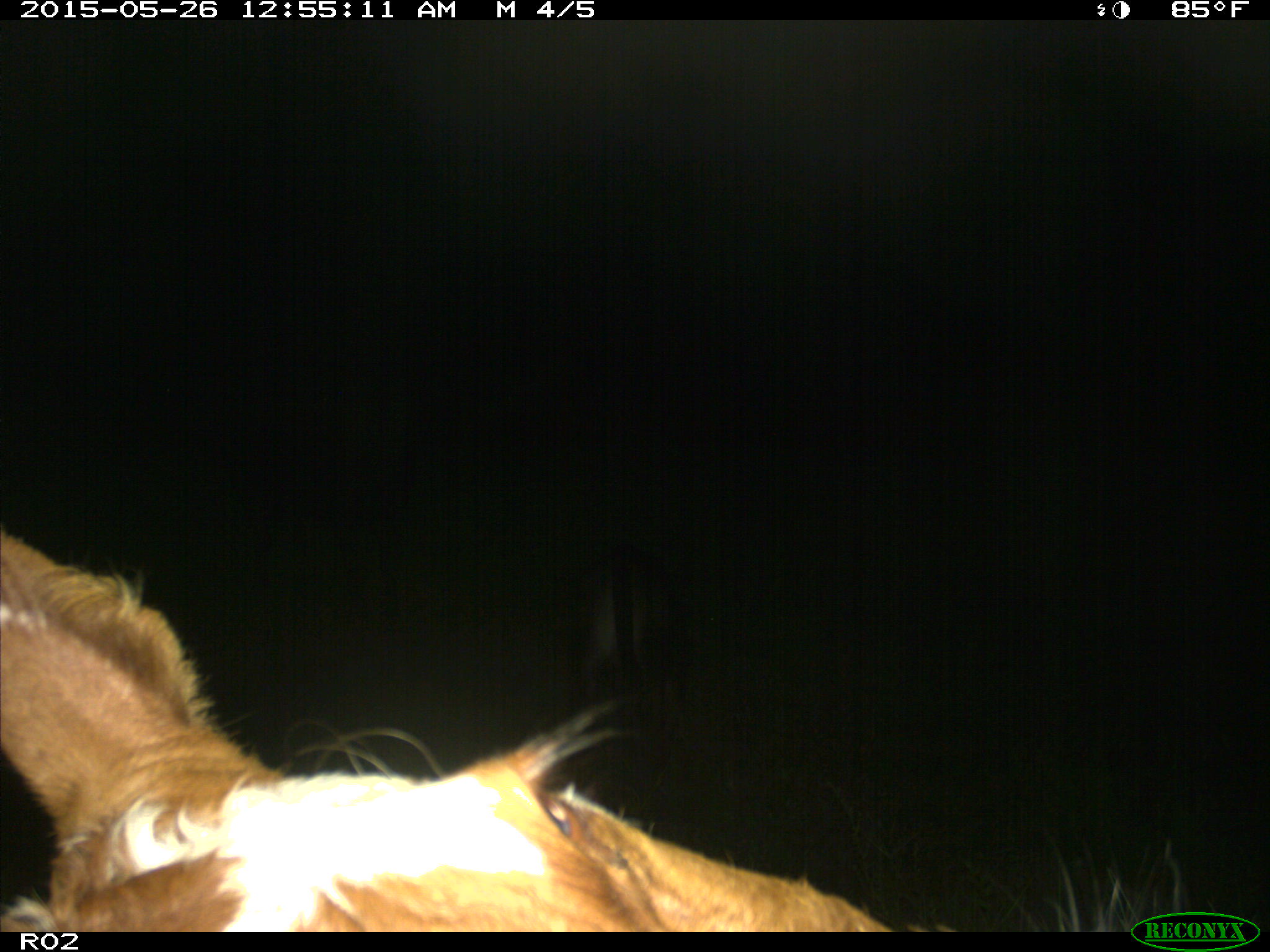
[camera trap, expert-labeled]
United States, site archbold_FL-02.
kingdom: Animalia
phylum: Chordata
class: Mammalia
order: Artiodactyla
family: Bovidae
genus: Bos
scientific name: Bos taurus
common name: domestic cow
Bos taurus (domestic cow).